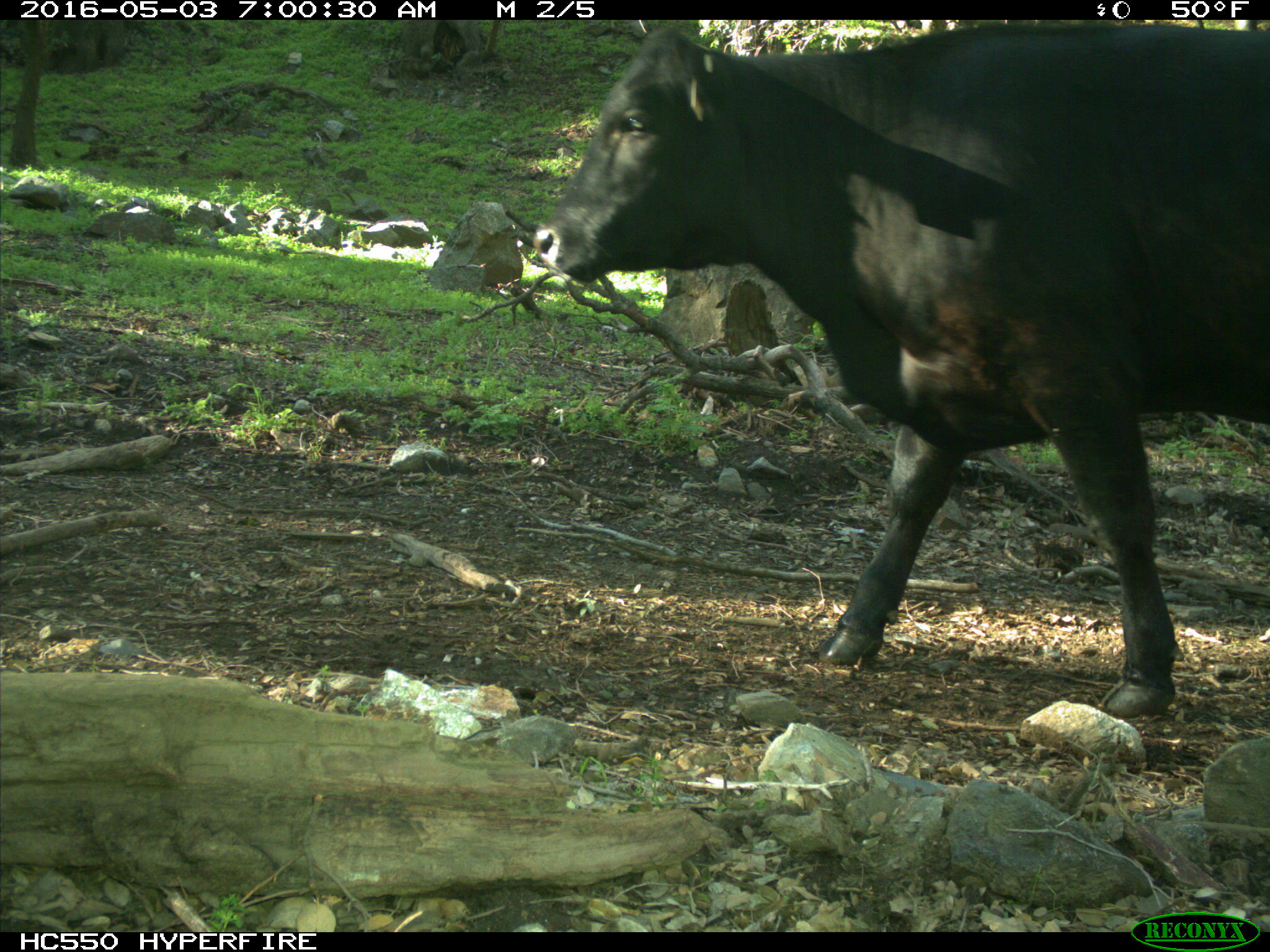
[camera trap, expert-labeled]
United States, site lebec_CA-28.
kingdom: Animalia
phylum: Chordata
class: Mammalia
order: Artiodactyla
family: Bovidae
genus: Bos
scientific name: Bos taurus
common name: domestic cow